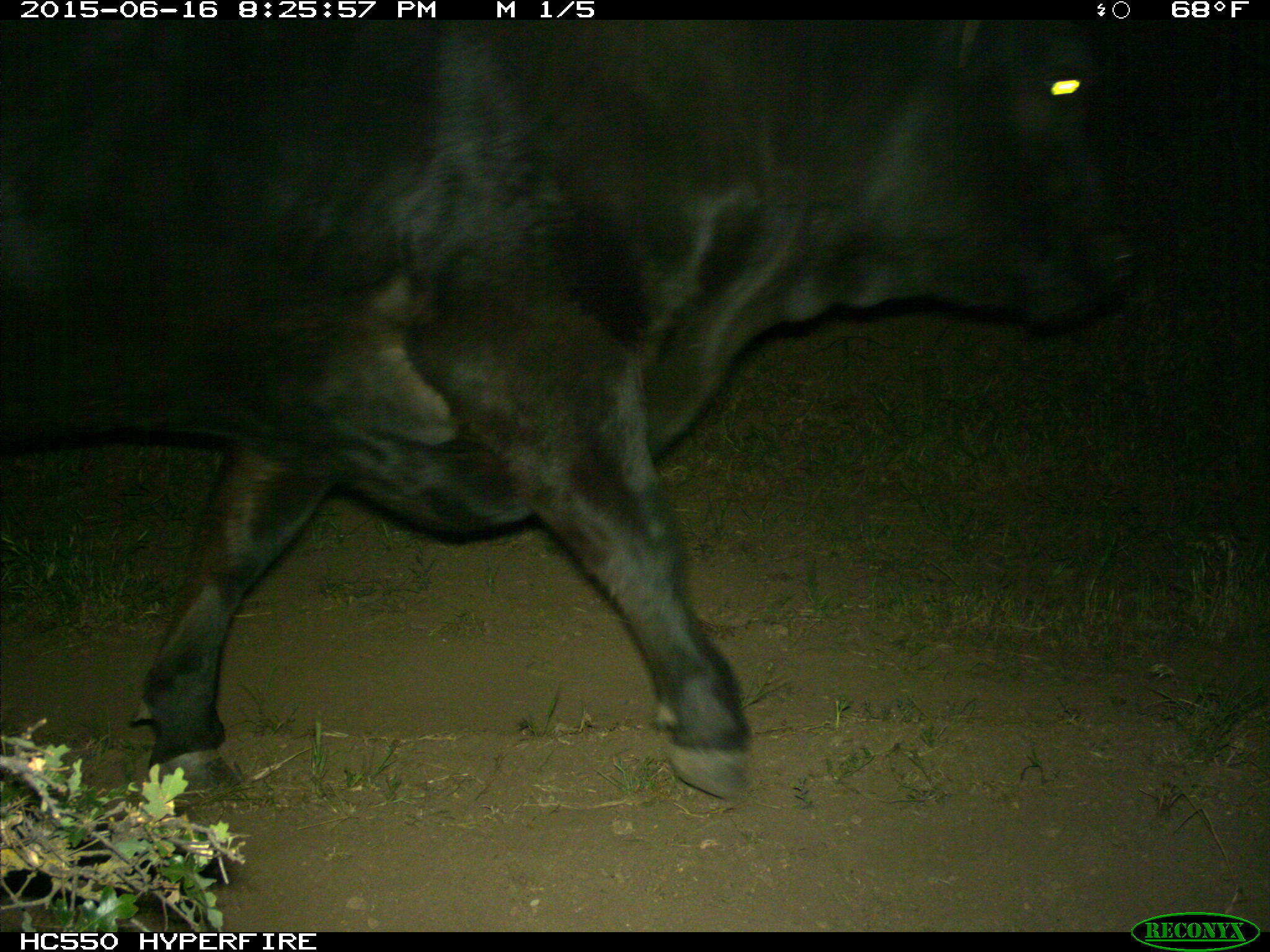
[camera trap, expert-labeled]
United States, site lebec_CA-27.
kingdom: Animalia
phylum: Chordata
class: Mammalia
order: Artiodactyla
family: Bovidae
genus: Bos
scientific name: Bos taurus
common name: domestic cow